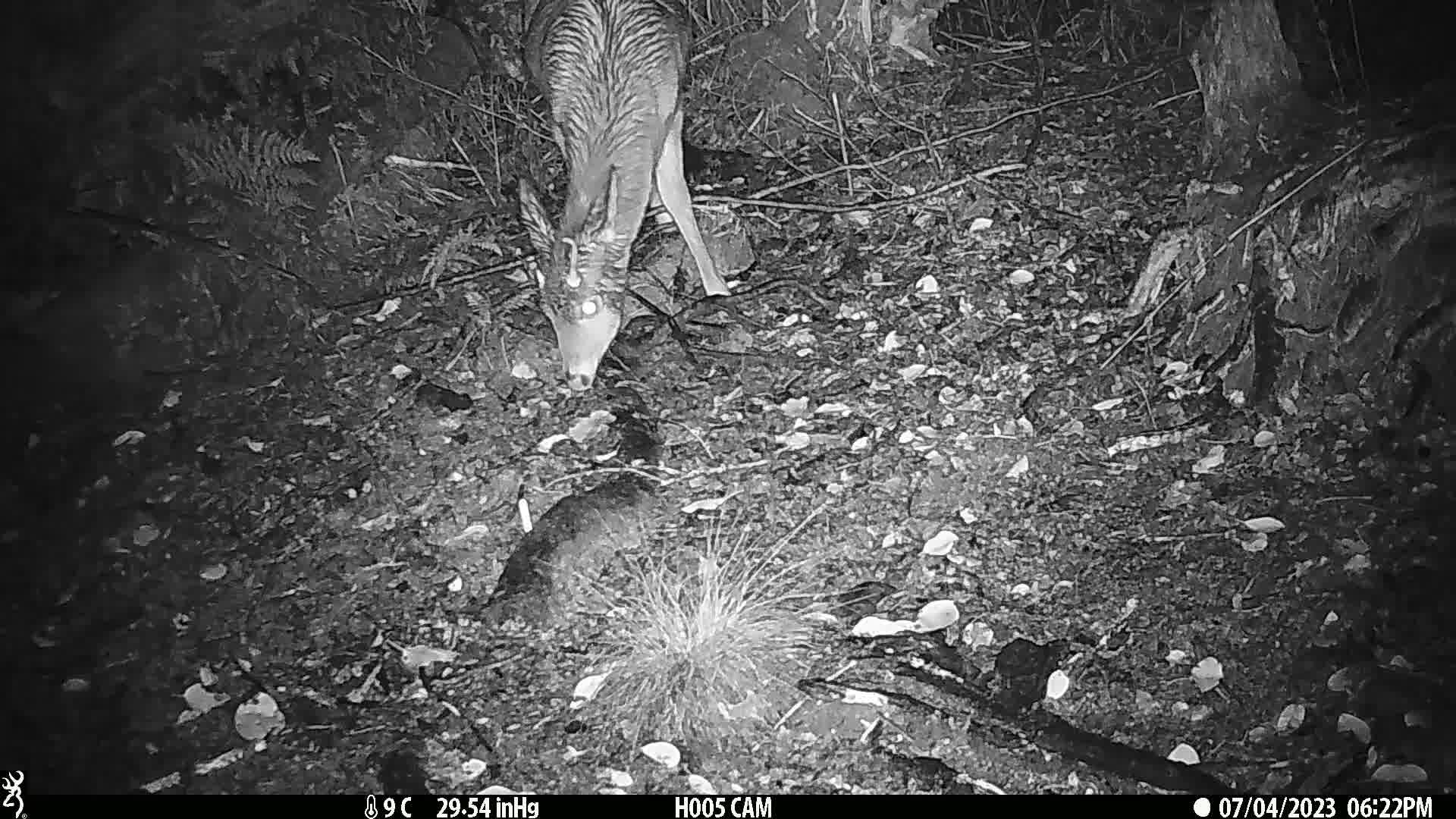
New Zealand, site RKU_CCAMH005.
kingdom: Animalia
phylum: Chordata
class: Mammalia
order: Artiodactyla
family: Cervidae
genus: Odocoileus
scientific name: Odocoileus virginianus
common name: white-tailed deer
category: white tailed deer